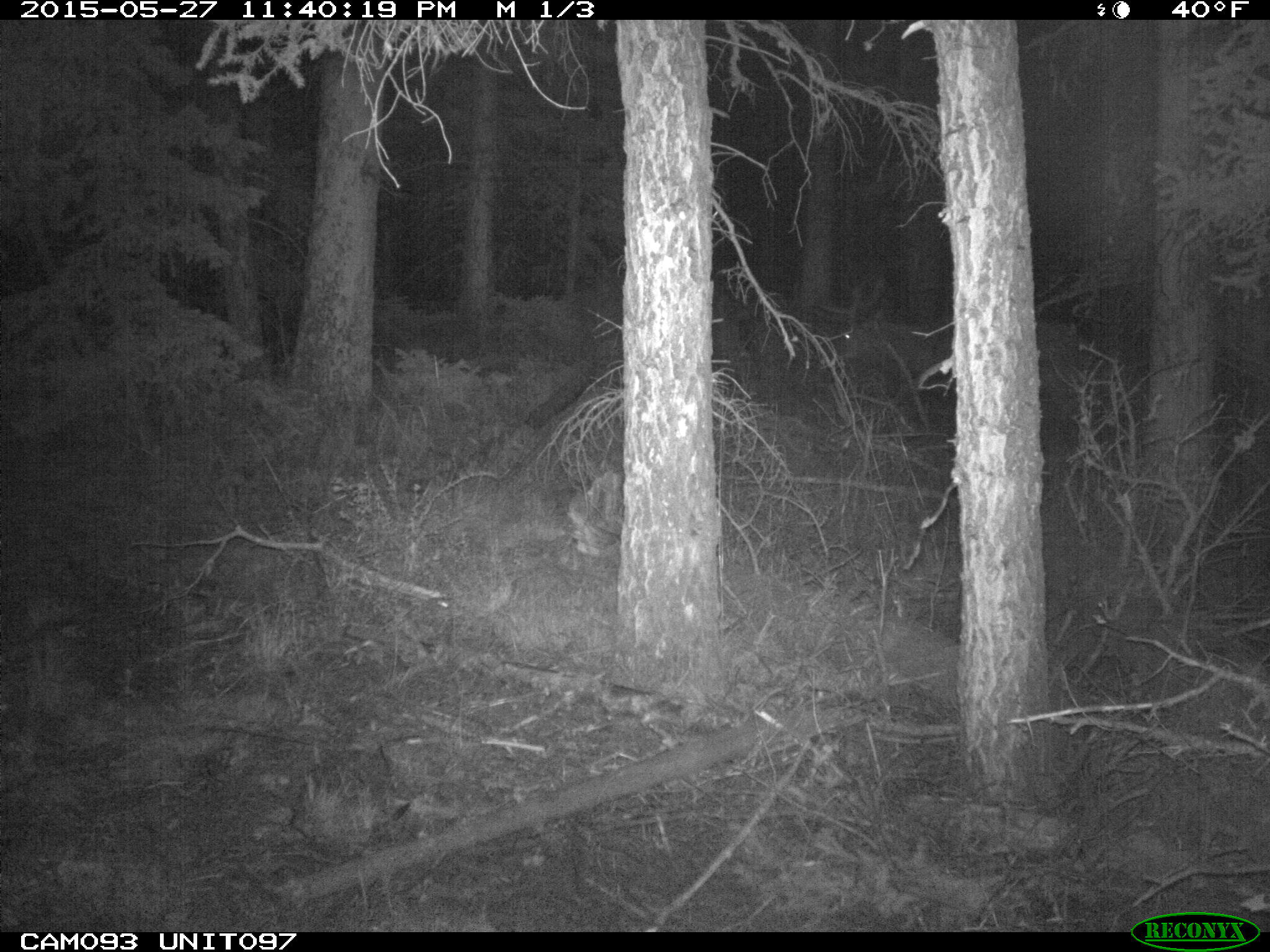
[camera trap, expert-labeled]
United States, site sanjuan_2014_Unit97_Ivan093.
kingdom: Animalia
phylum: Chordata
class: Mammalia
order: Artiodactyla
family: Cervidae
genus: Cervus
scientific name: Cervus elaphus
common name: red deer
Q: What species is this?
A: Cervus elaphus (red deer).